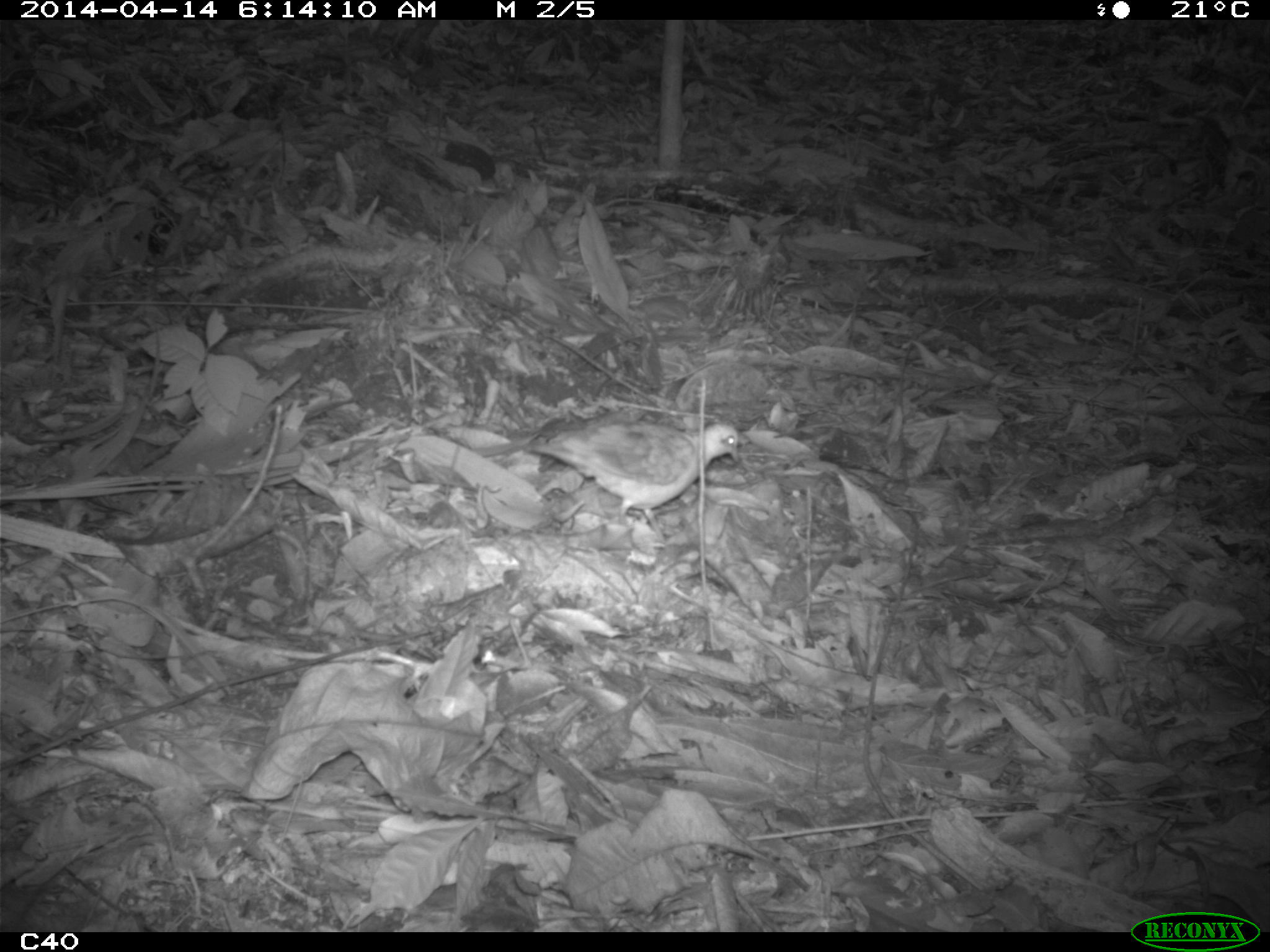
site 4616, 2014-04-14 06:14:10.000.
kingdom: Animalia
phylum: Chordata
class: Aves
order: Columbiformes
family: Columbidae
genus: Leptotila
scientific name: Leptotila rufaxilla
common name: gray-fronted dove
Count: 1.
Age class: adult.